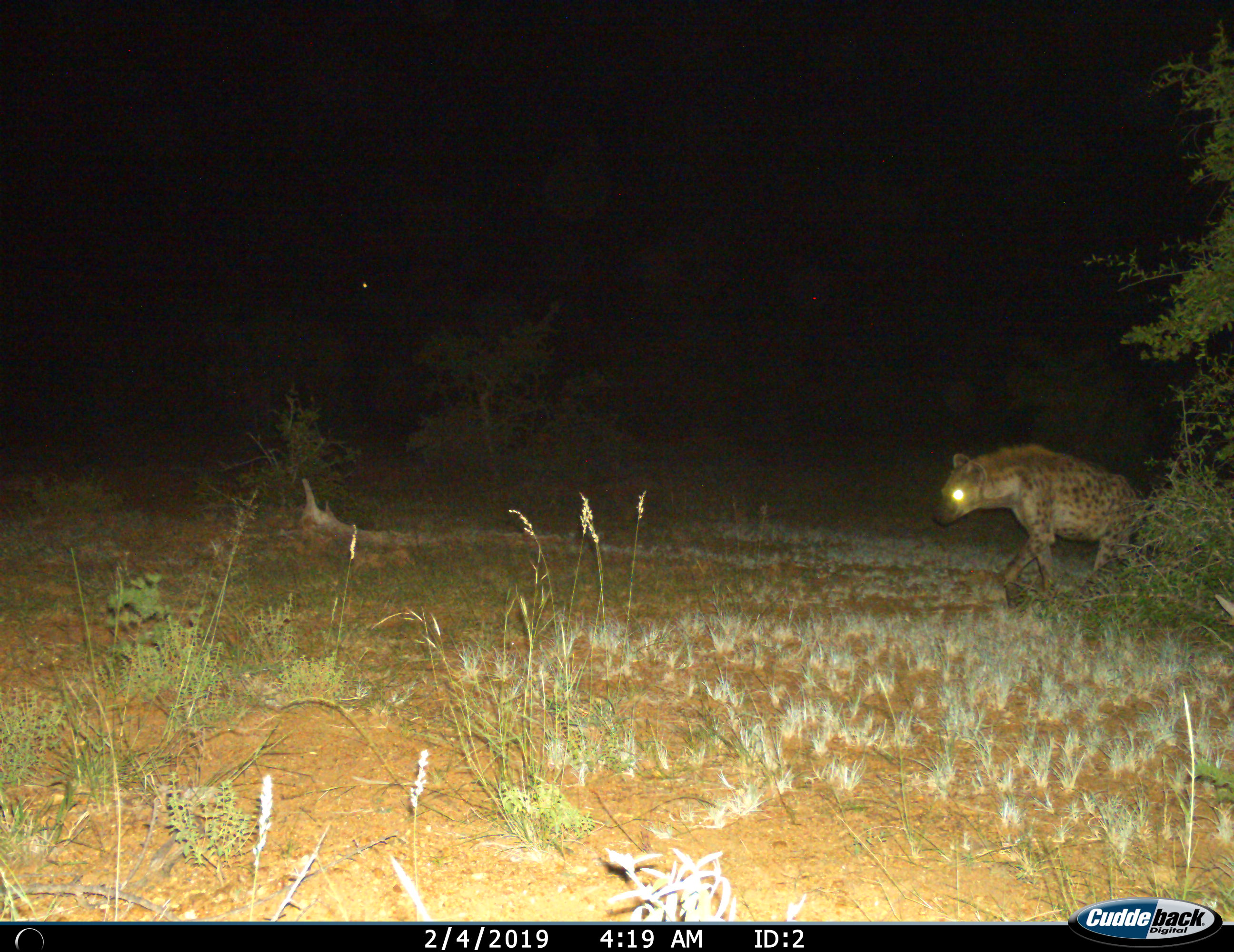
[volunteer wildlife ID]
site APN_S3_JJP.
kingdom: Animalia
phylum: Chordata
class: Mammalia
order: Carnivora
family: Hyaenidae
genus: Crocuta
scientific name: Crocuta crocuta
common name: spotted hyena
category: hyenaspotted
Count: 1.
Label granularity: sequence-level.